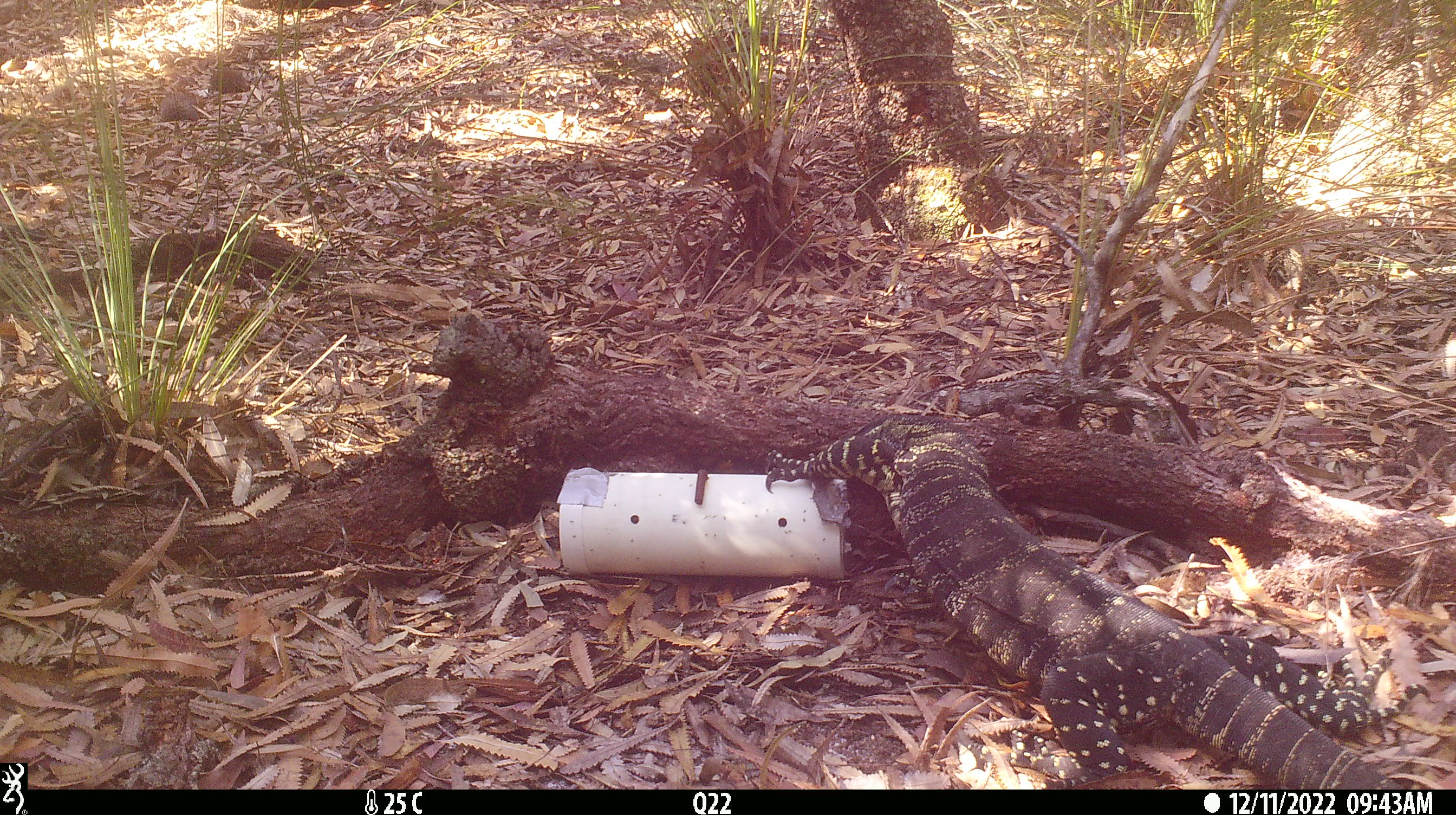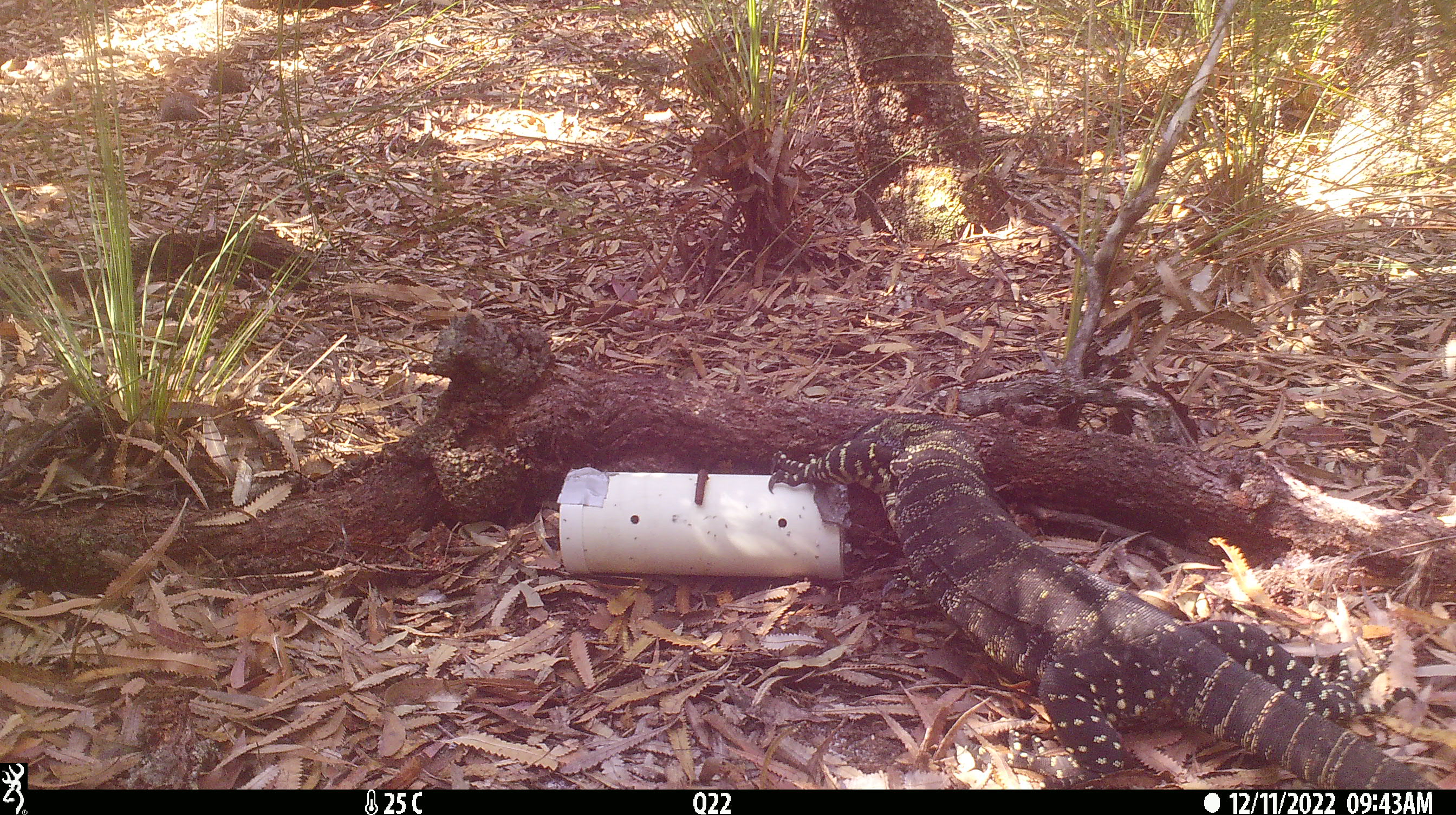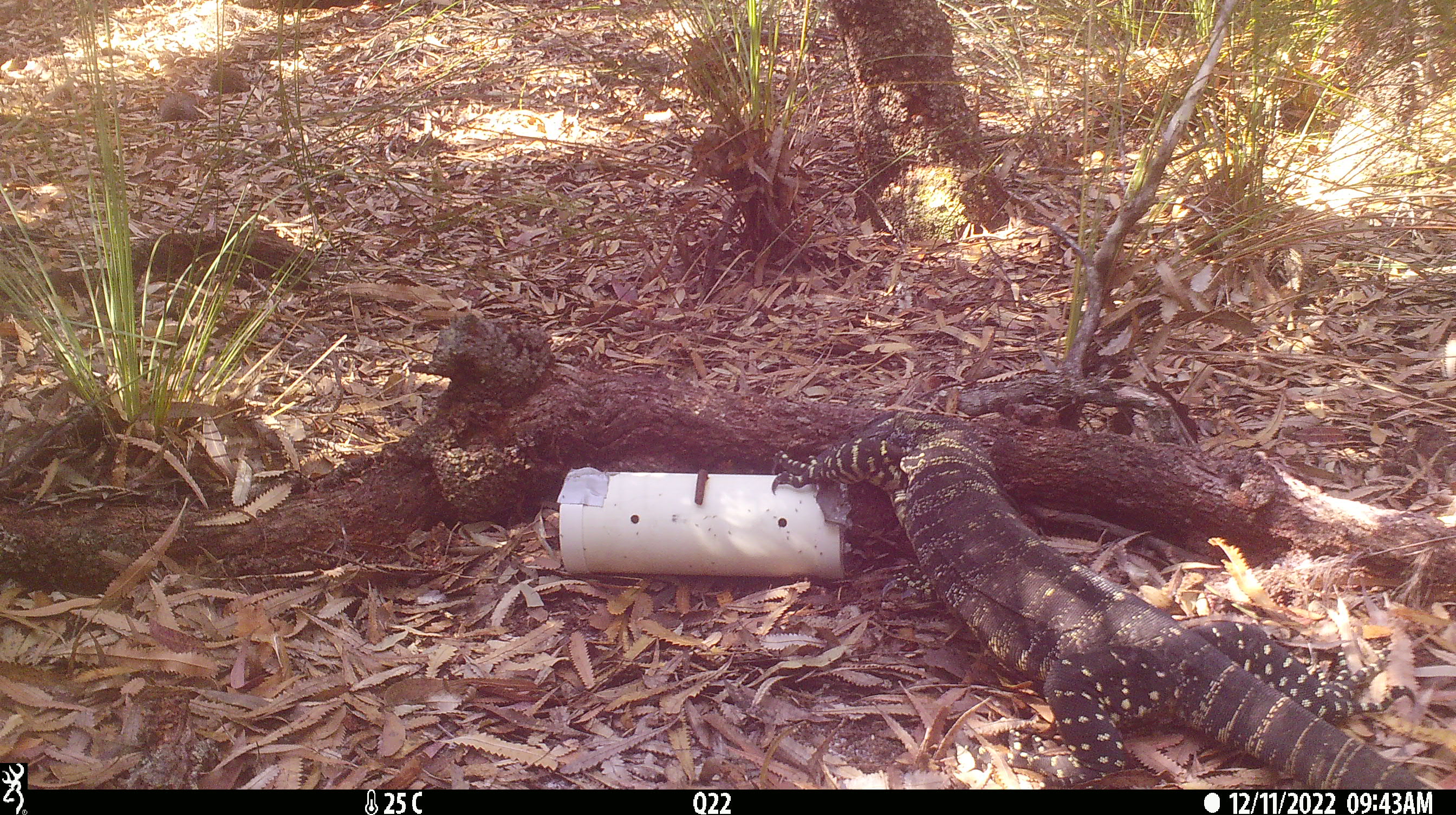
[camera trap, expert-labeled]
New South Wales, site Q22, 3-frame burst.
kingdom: Animalia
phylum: Chordata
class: Reptilia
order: Squamata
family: Varanidae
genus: Varanus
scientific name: Varanus varius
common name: lace monitor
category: goanna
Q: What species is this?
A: Goanna (lace monitor) (Varanus varius).